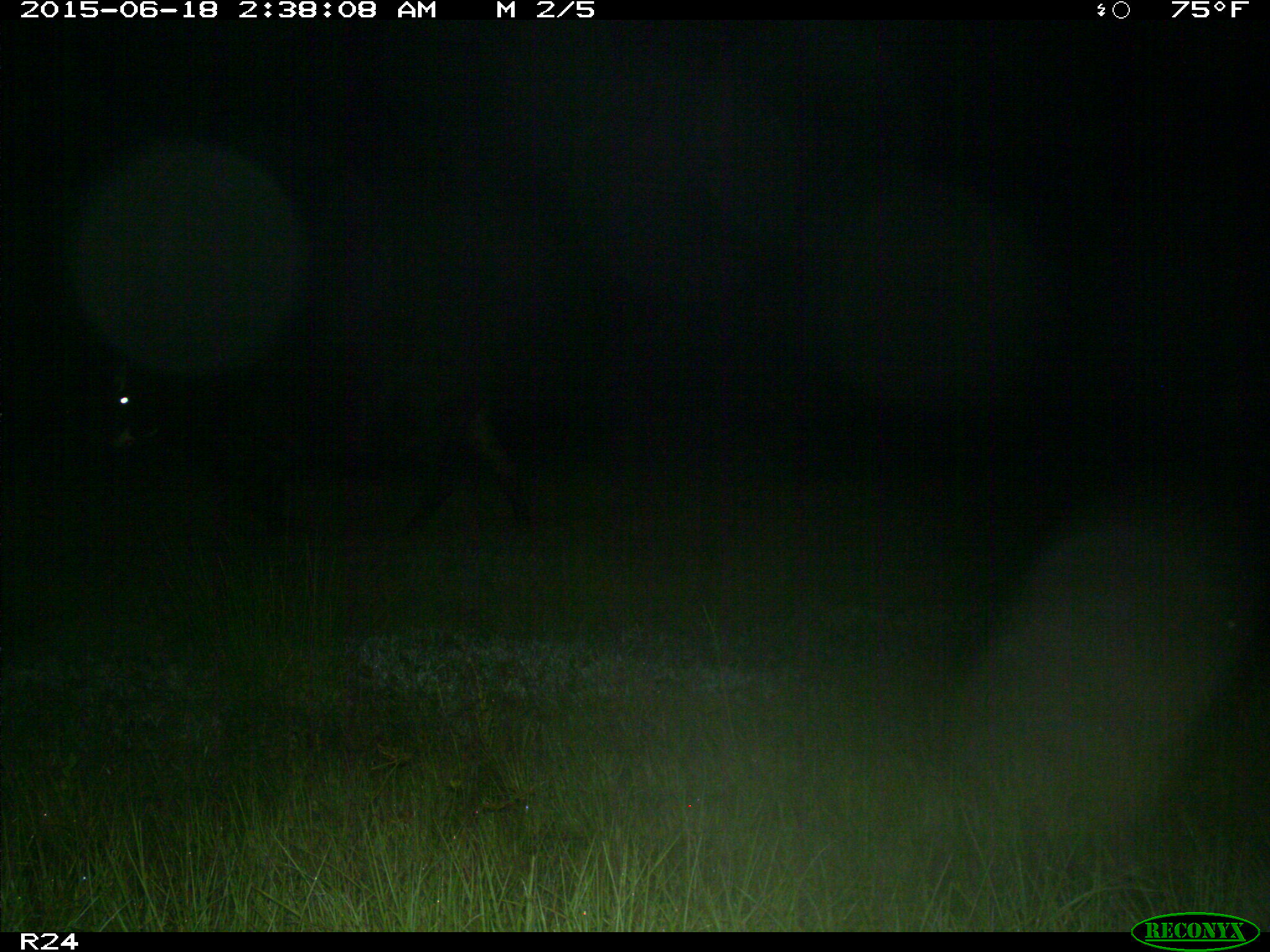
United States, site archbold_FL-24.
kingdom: Animalia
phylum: Chordata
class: Mammalia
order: Artiodactyla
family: Bovidae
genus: Bos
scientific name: Bos taurus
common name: domestic cow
Bos taurus (domestic cow).